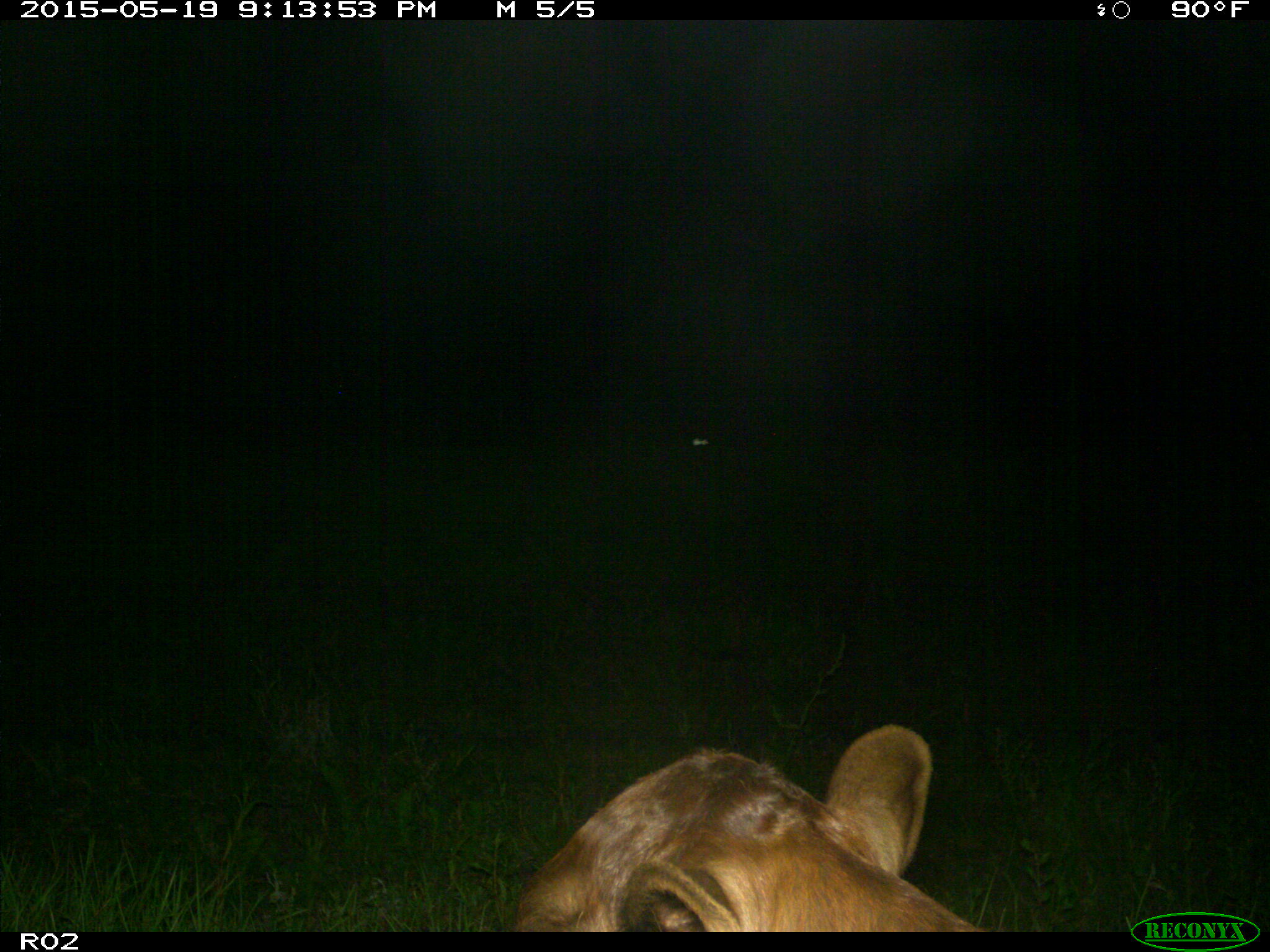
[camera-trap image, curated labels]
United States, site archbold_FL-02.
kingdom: Animalia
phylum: Chordata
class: Mammalia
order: Artiodactyla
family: Bovidae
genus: Bos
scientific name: Bos taurus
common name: domestic cow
Bos taurus (domestic cow).